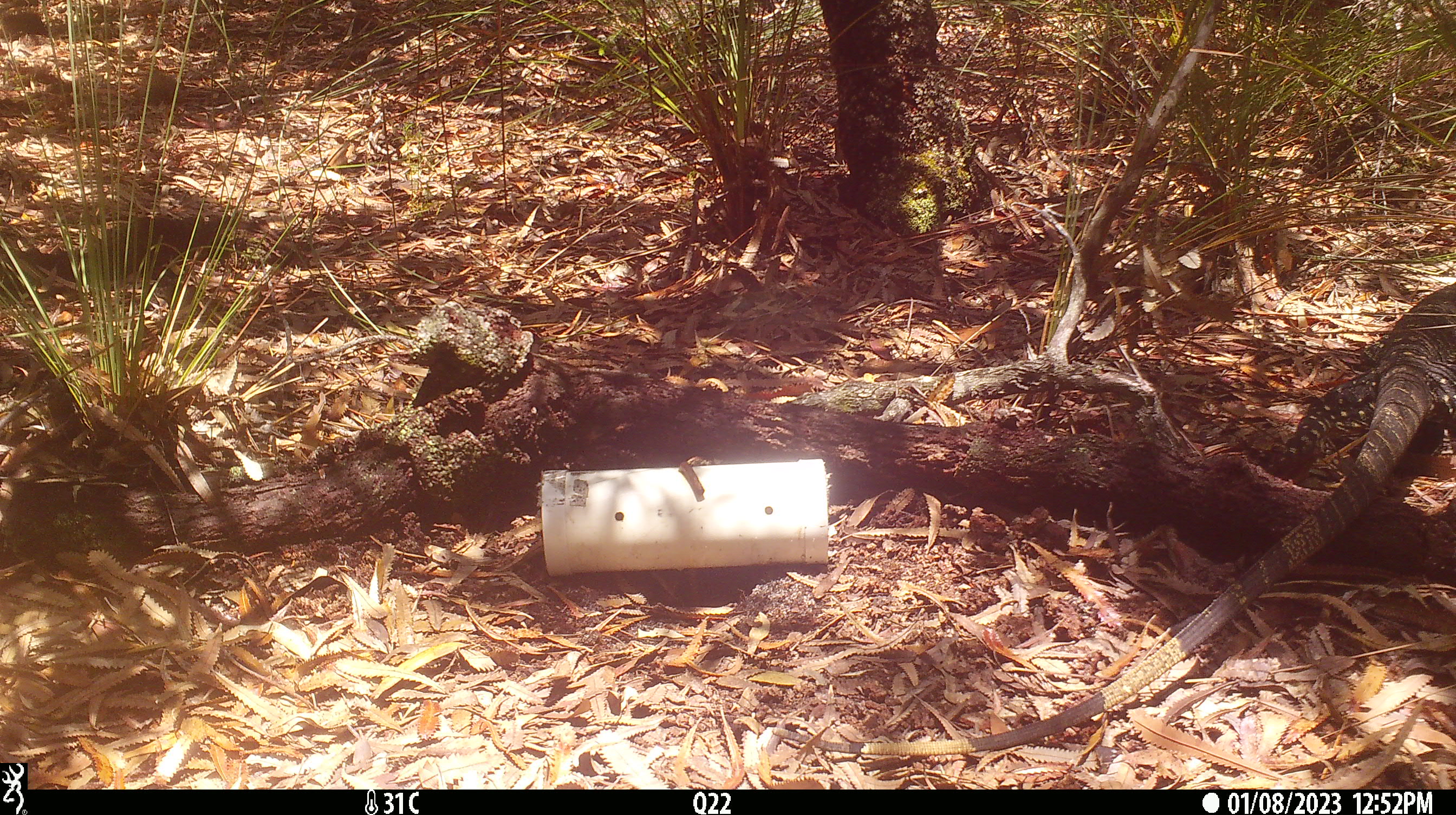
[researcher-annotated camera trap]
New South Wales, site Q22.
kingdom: Animalia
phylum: Chordata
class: Reptilia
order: Squamata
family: Varanidae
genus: Varanus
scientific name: Varanus varius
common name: lace monitor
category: goanna